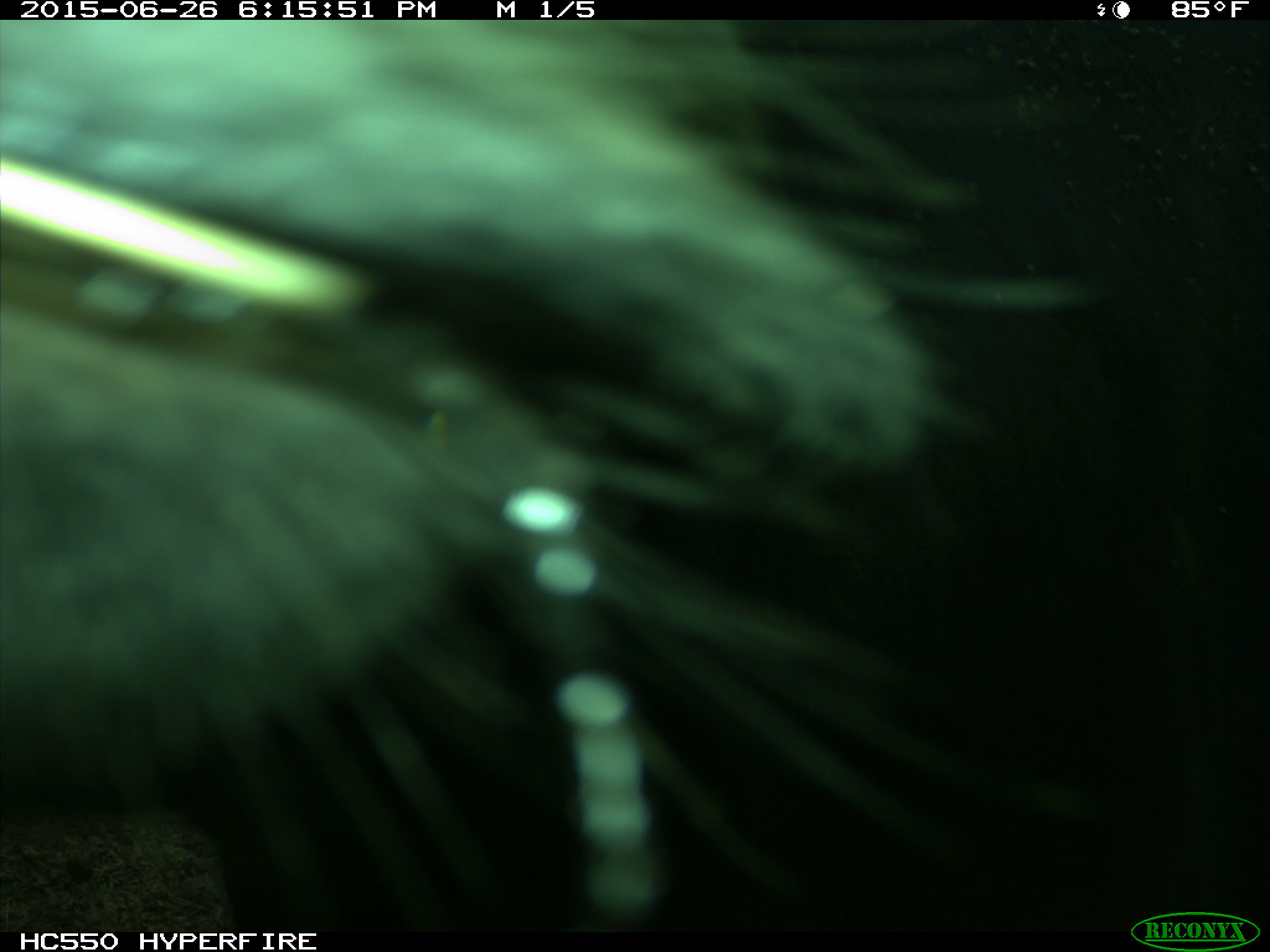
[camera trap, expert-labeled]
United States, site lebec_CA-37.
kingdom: Animalia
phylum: Chordata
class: Mammalia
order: Artiodactyla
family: Bovidae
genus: Bos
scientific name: Bos taurus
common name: domestic cow